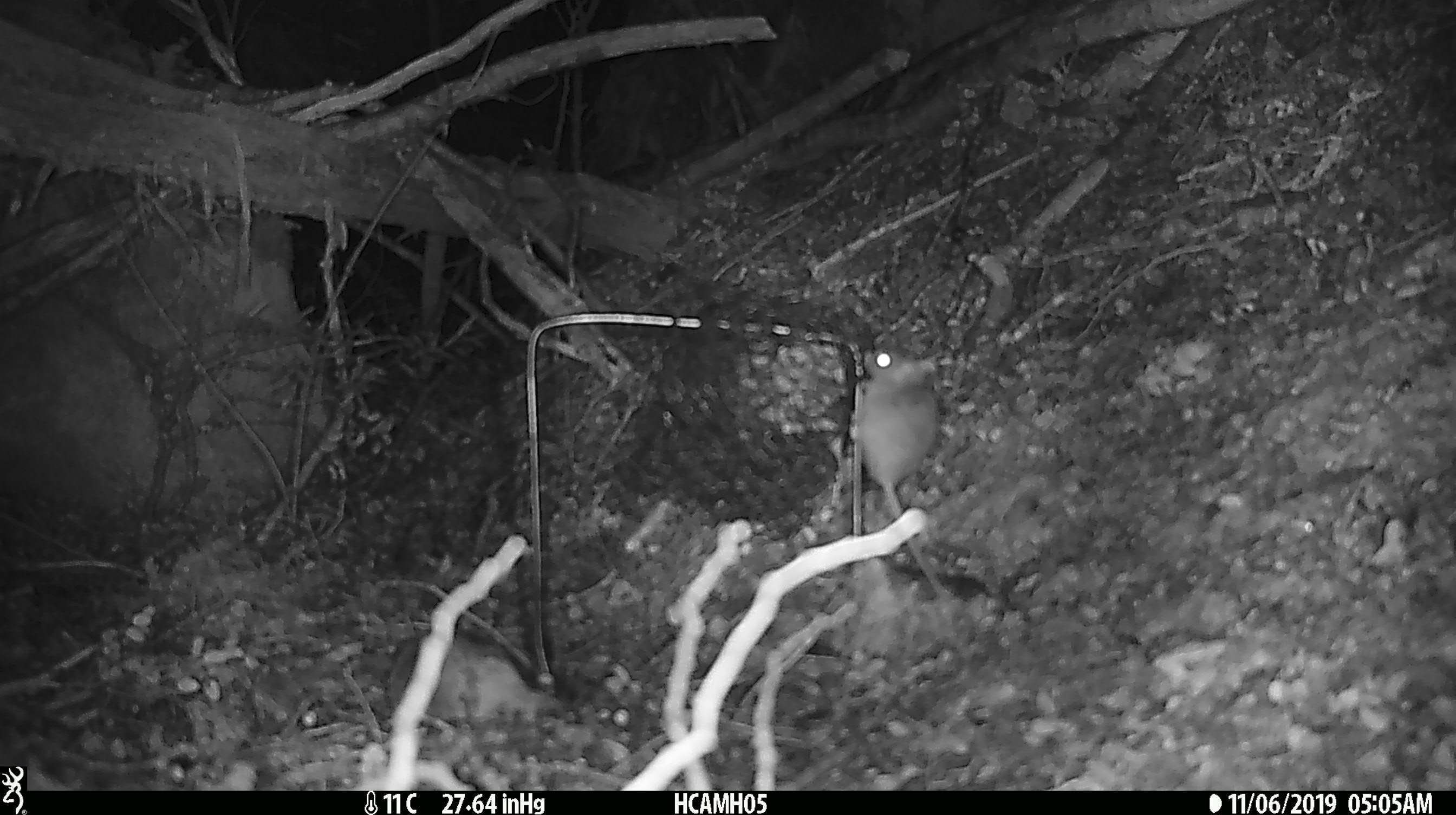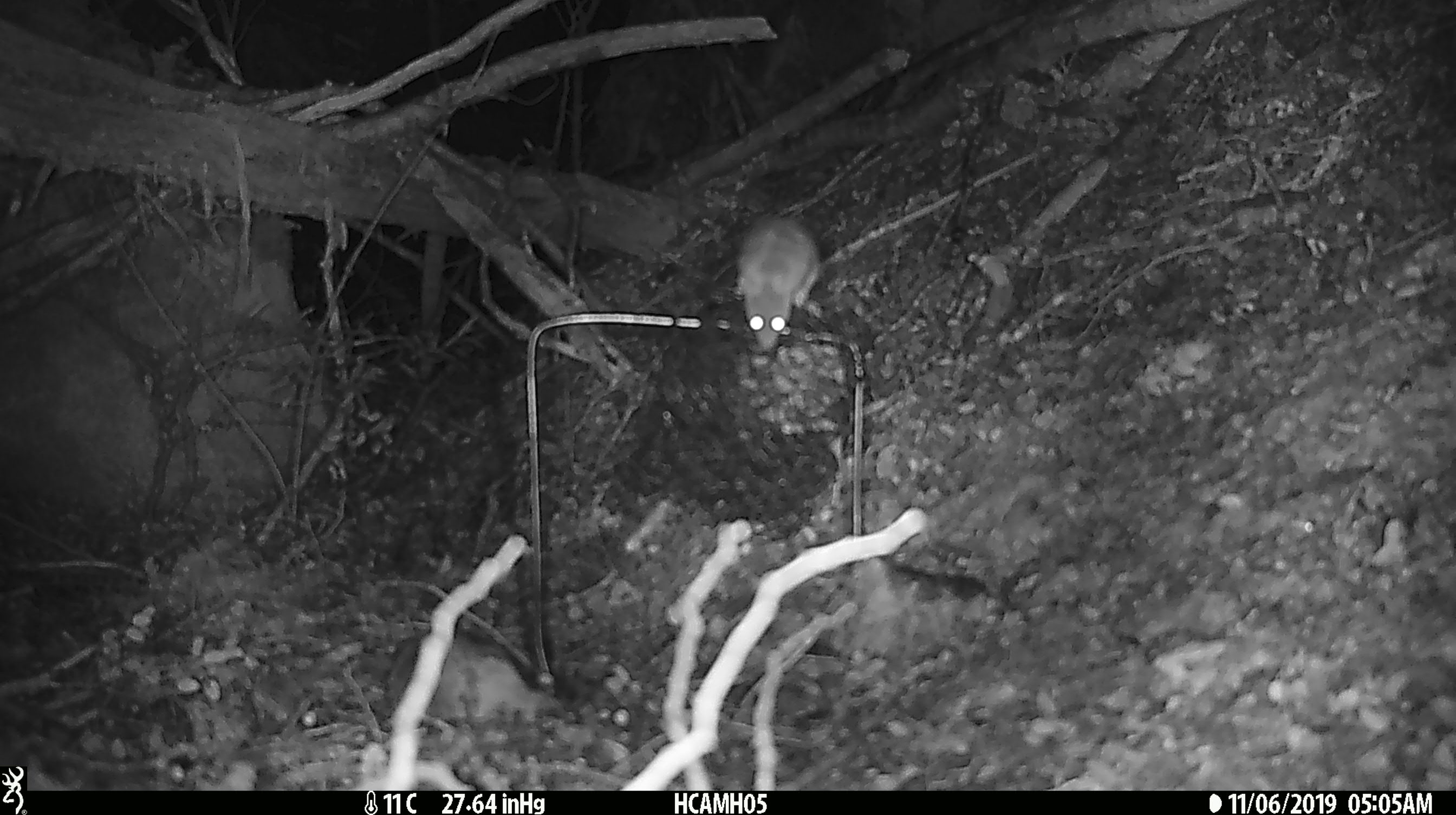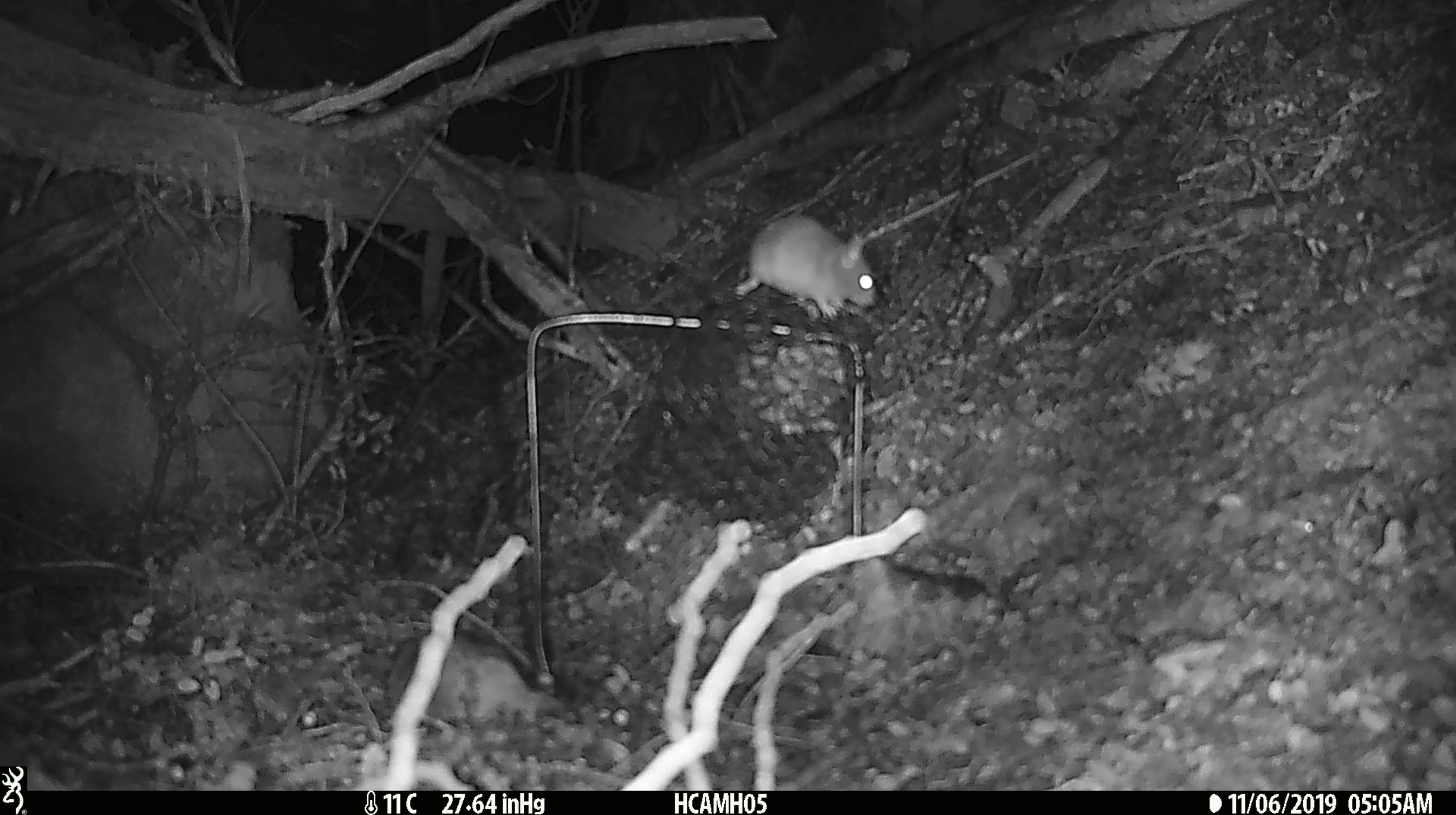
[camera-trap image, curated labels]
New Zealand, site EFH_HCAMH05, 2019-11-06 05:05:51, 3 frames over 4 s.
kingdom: Animalia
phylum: Chordata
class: Mammalia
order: Rodentia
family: Muridae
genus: Mus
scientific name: Mus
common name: mouse